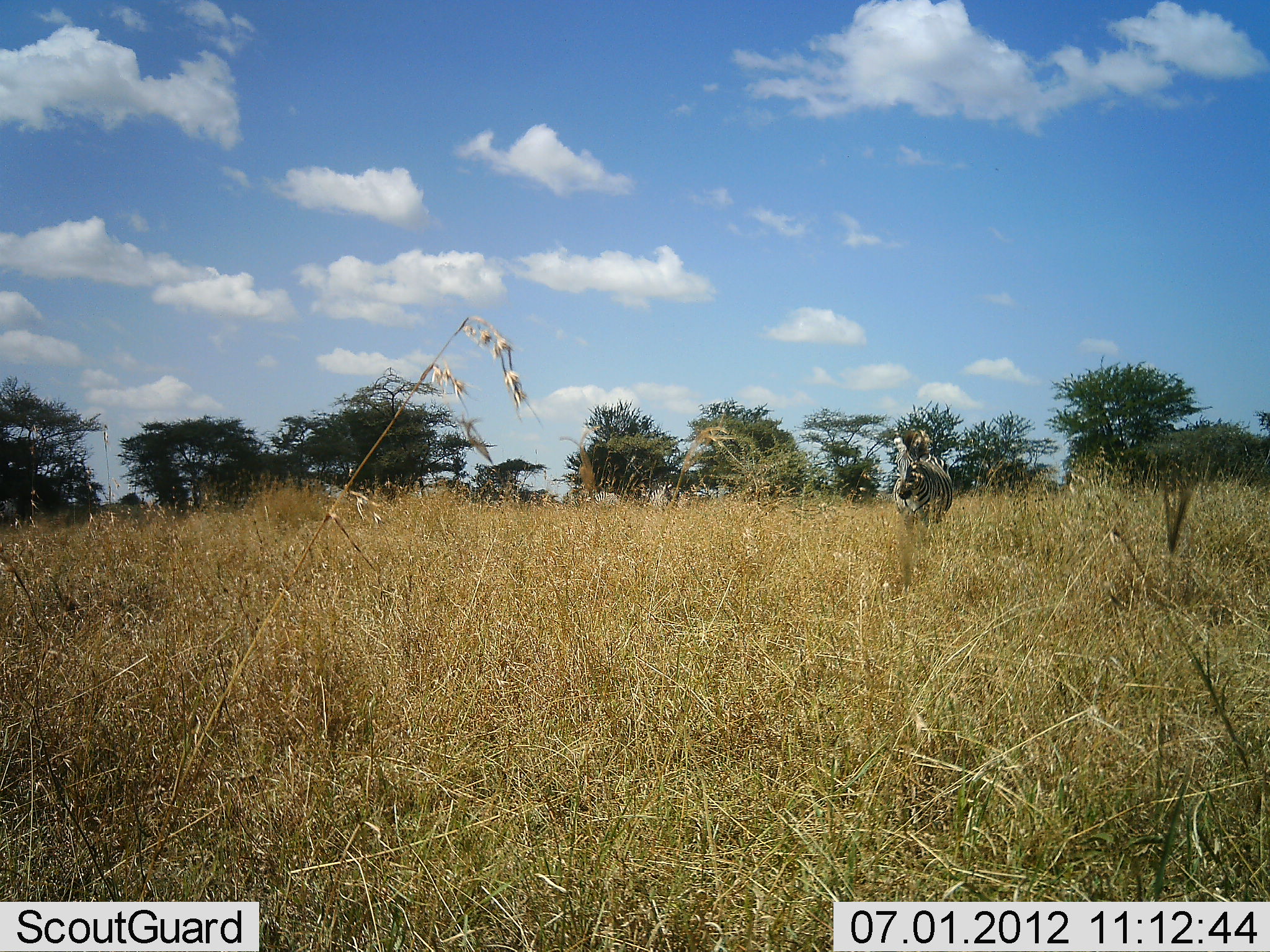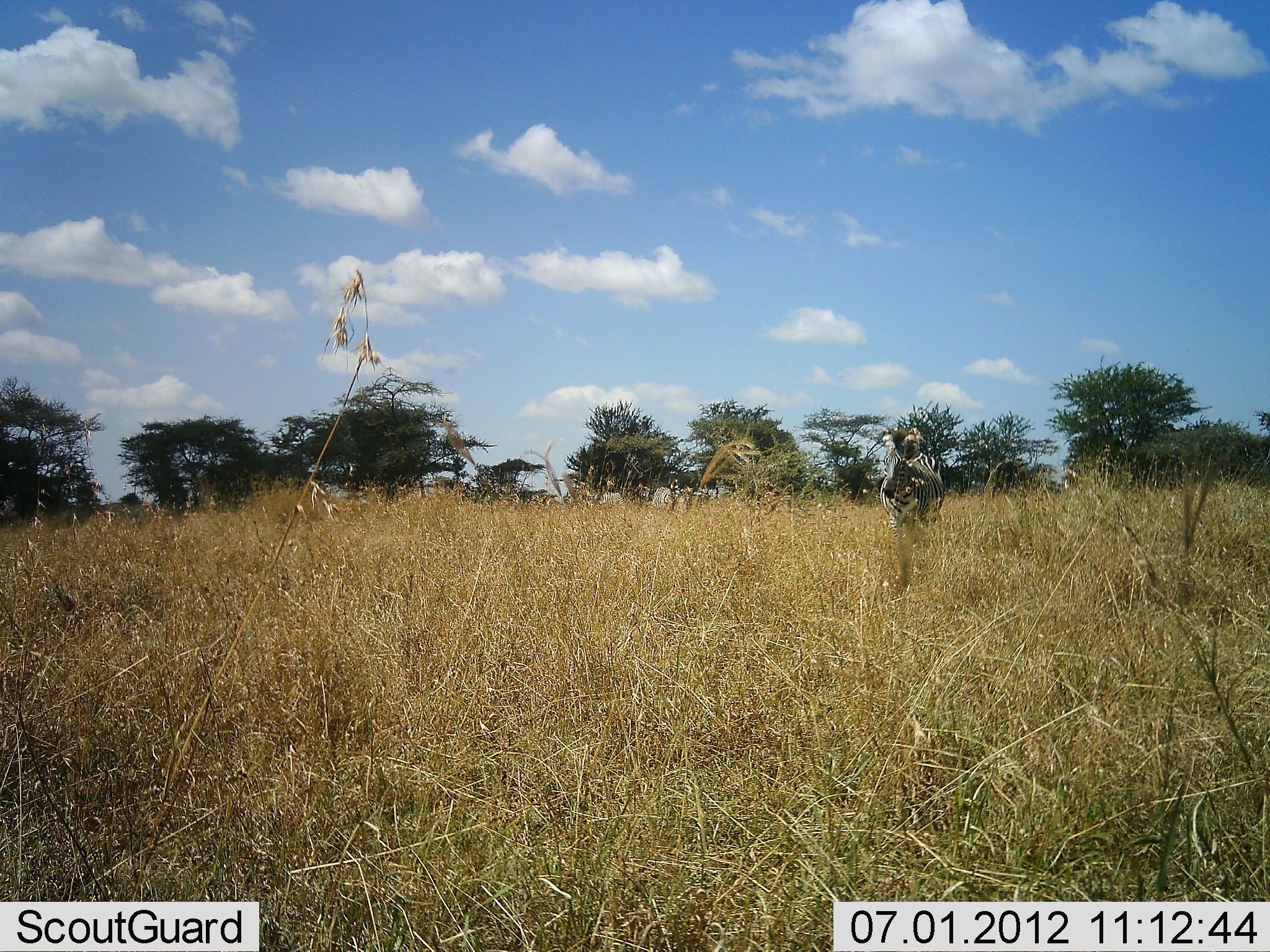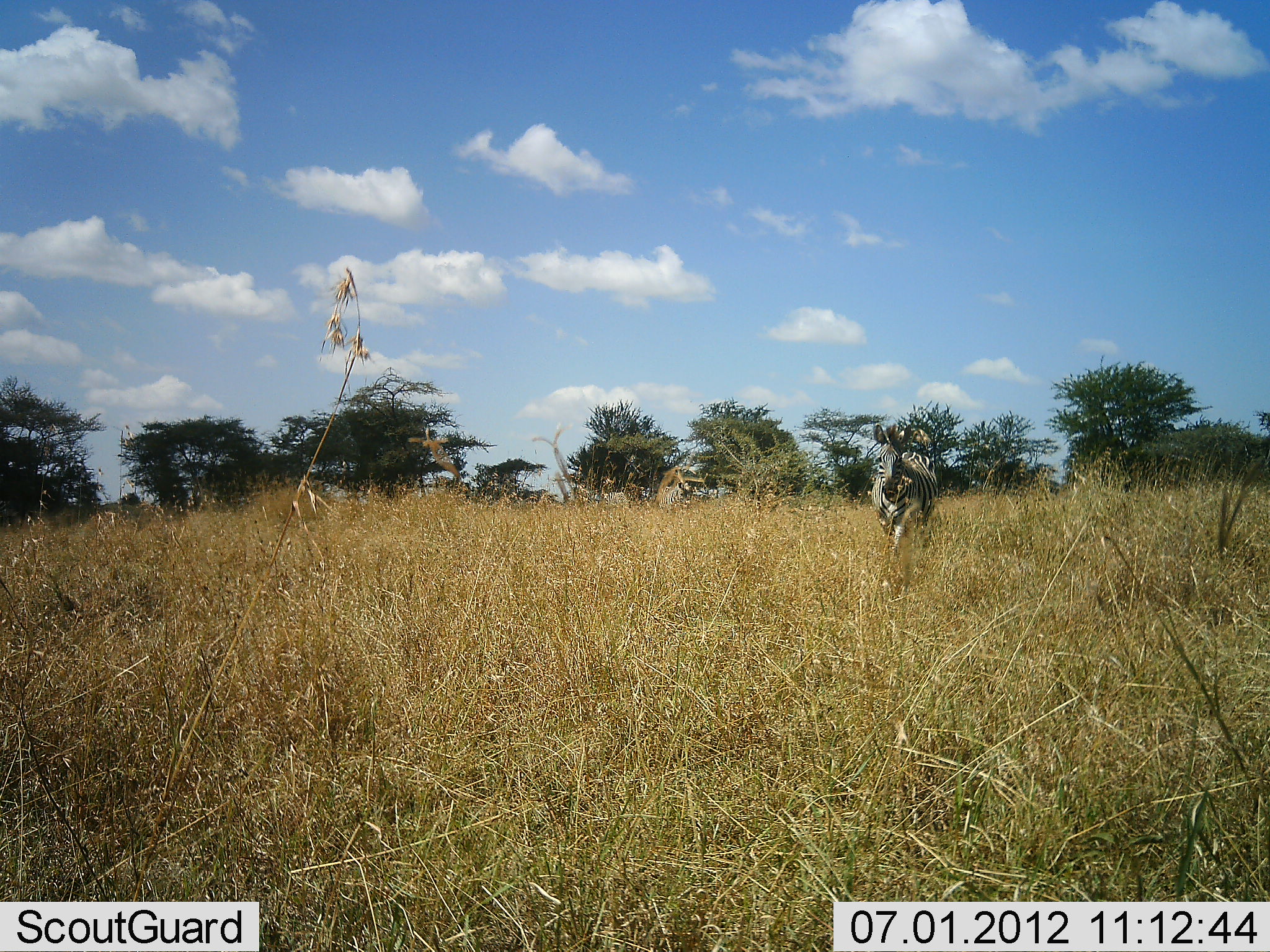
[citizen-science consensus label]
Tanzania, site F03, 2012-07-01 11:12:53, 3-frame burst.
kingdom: Animalia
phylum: Chordata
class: Mammalia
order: Perissodactyla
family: Equidae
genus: Equus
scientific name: Equus quagga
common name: plains zebra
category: zebra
Zebra (plains zebra) (Equus quagga), count 1. Behavior (volunteer vote fractions): standing 10%, resting 0%, moving 100%, interacting 0%. Young present (vote fraction): 0%. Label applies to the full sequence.